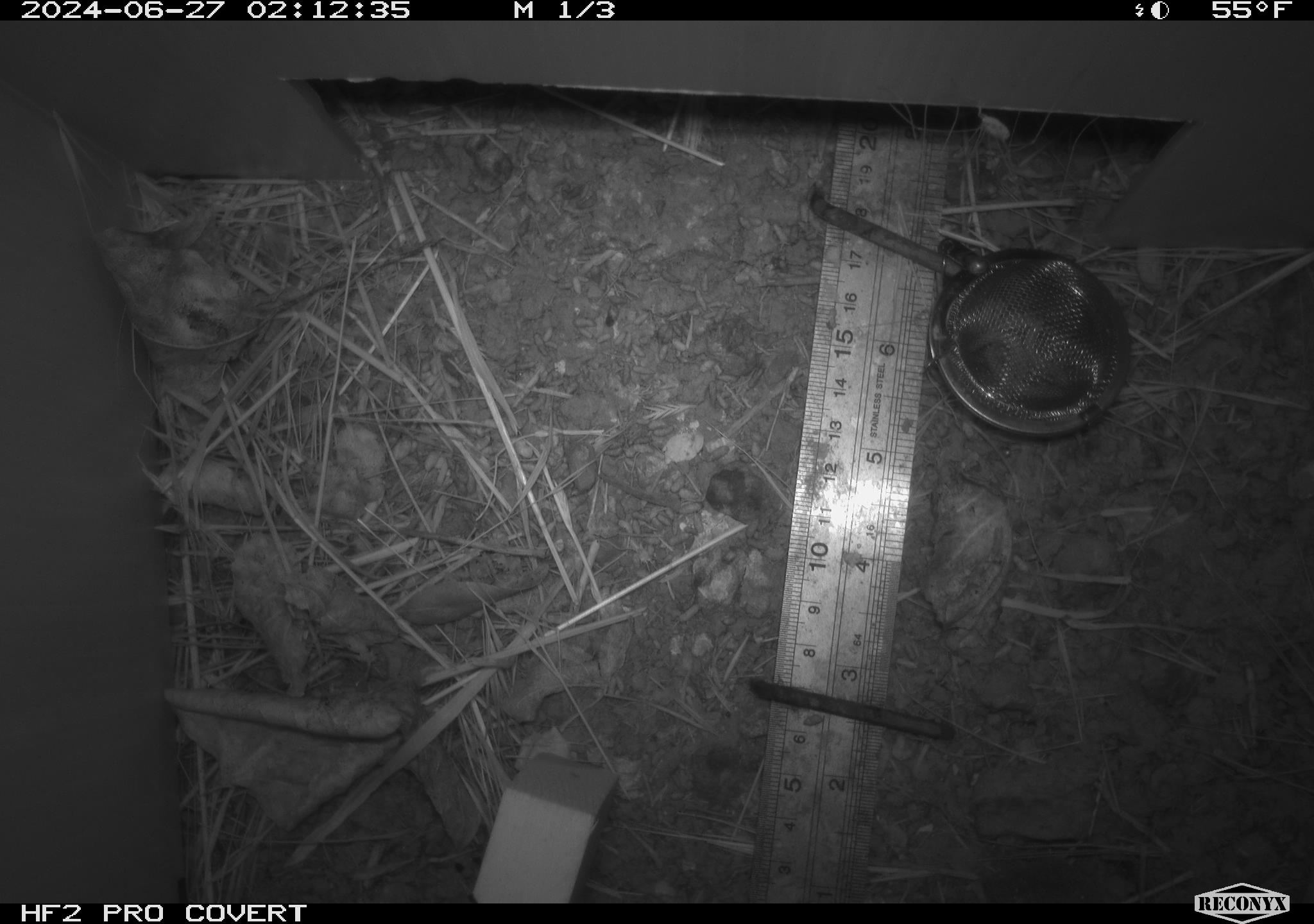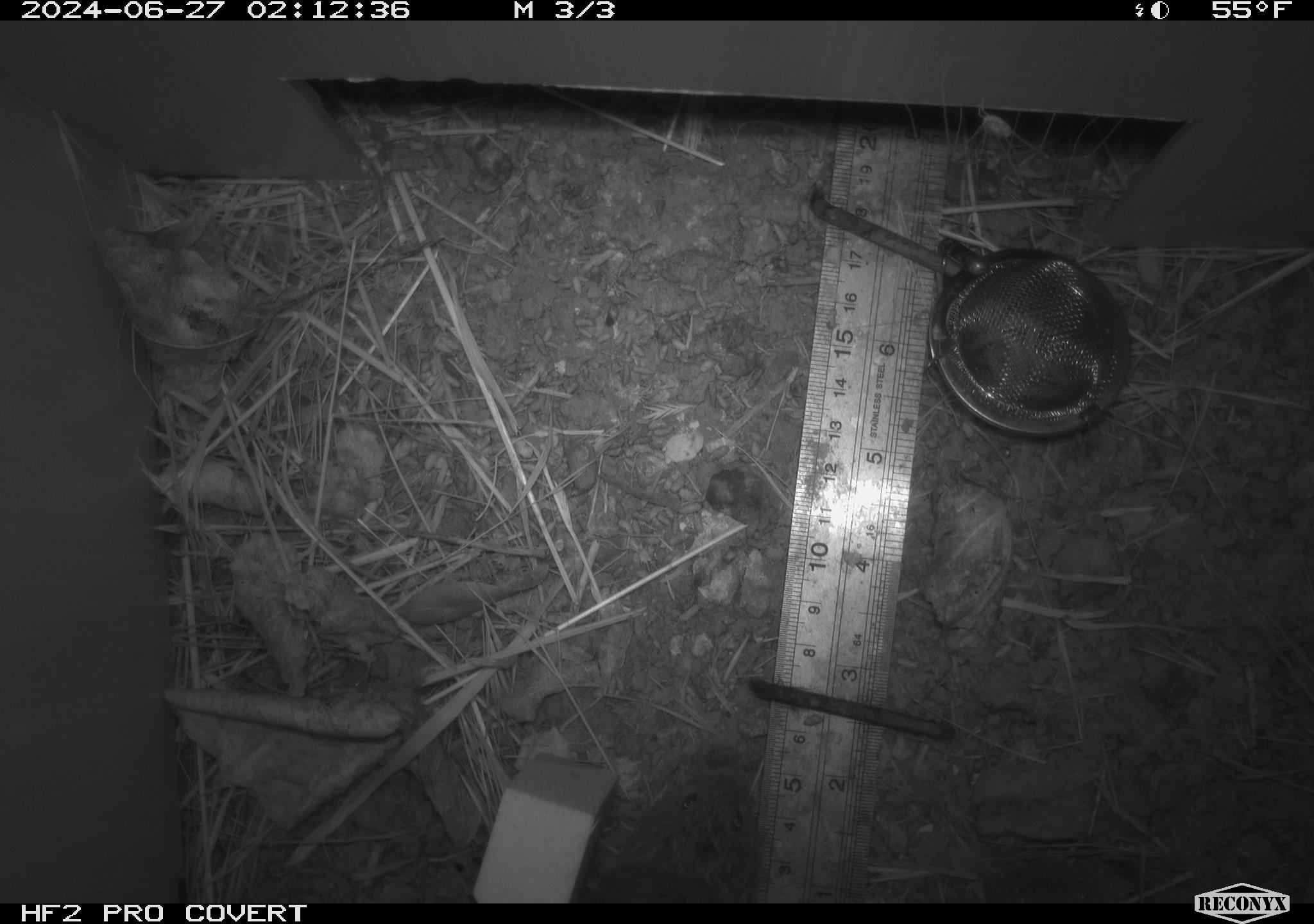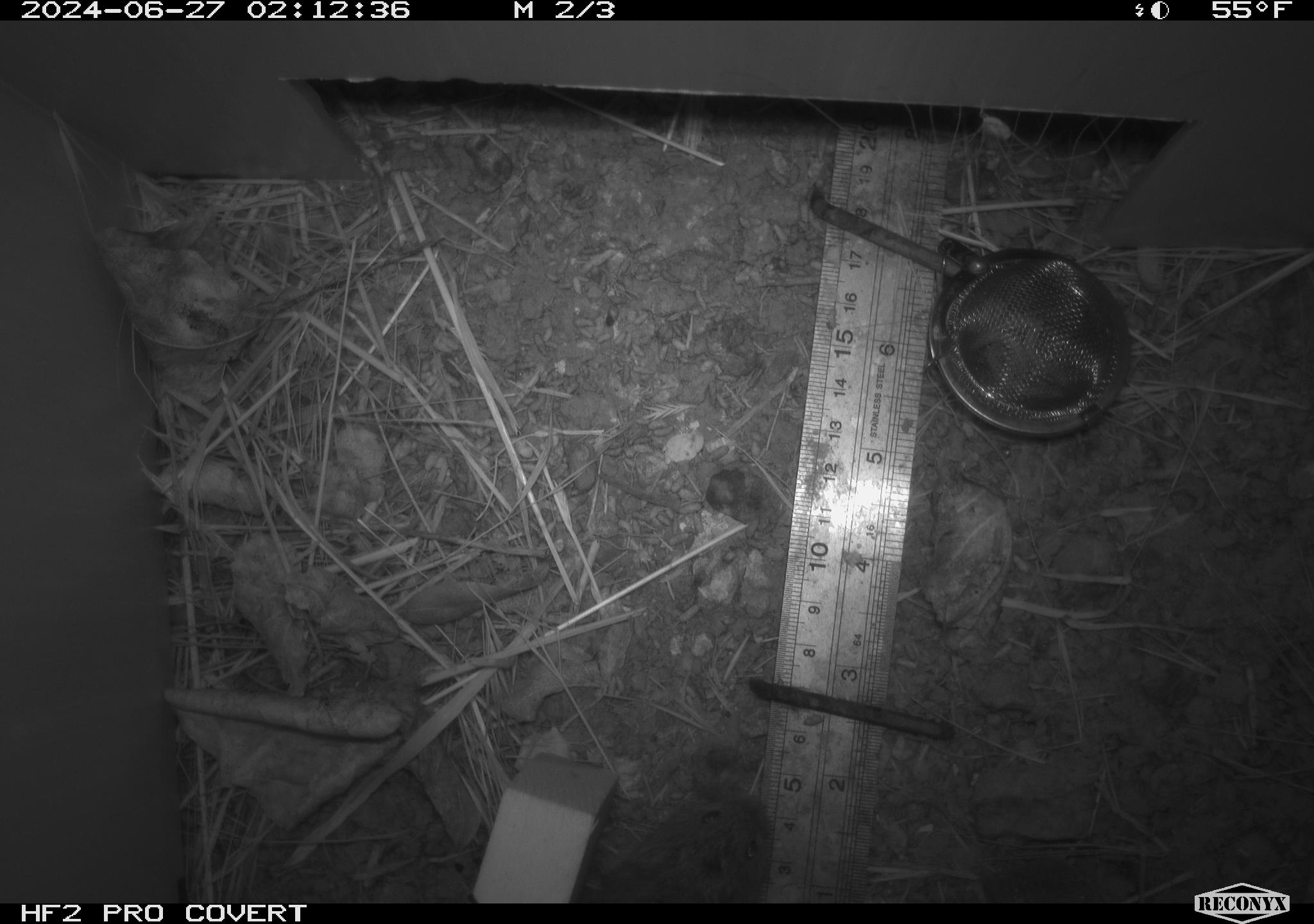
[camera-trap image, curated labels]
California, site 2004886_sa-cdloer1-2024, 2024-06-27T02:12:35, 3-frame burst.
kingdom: Animalia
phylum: Chordata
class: Mammalia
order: Rodentia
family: Cricetidae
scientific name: Arvicolinae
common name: voles, lemmings, and muskrats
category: arvicolinae subfamily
Arvicolinae subfamily (voles, lemmings, and muskrats) (Arvicolinae).